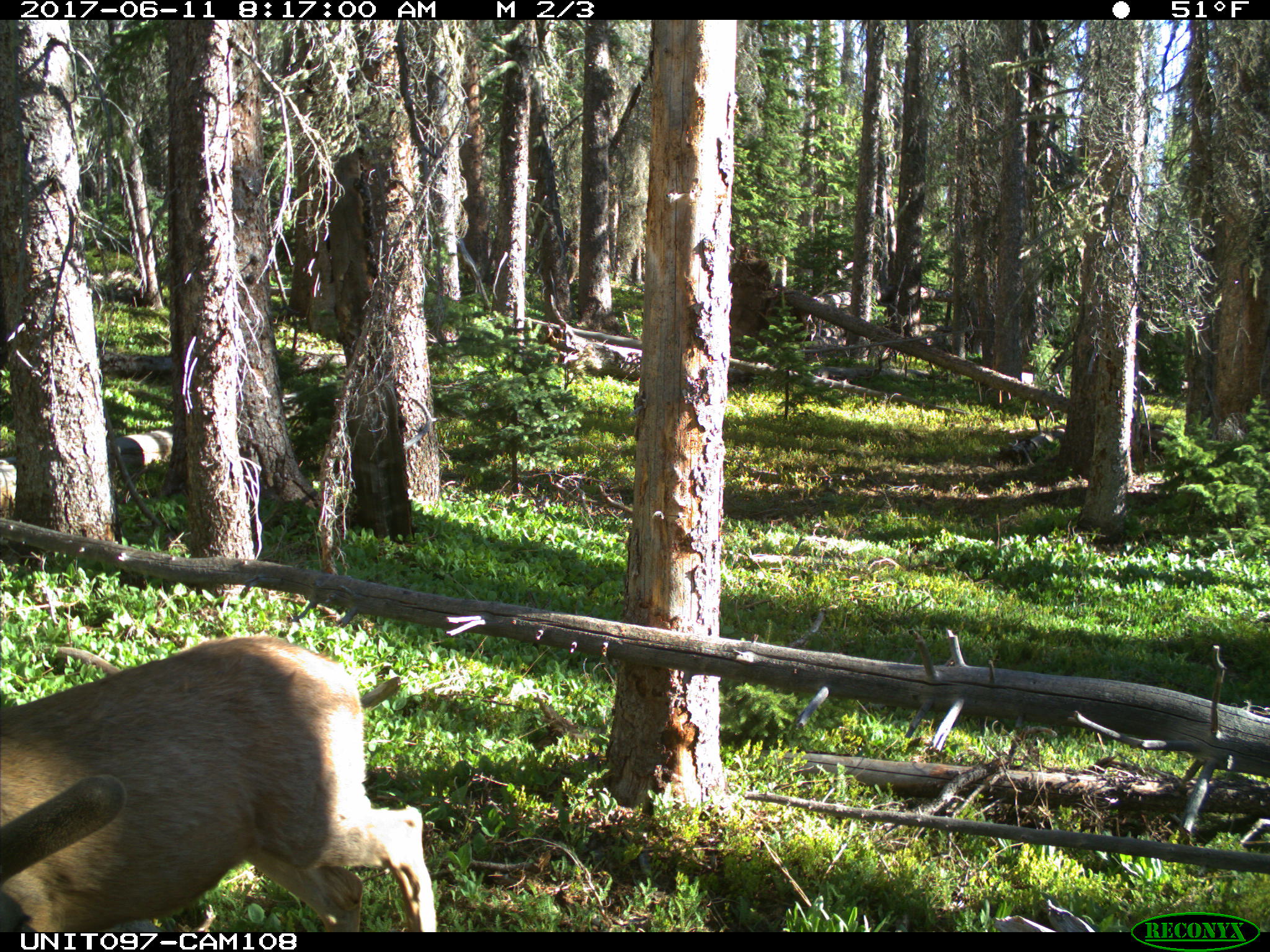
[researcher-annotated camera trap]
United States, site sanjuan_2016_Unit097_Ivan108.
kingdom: Animalia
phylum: Chordata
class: Mammalia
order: Artiodactyla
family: Cervidae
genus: Odocoileus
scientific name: Odocoileus hemionus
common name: mule deer